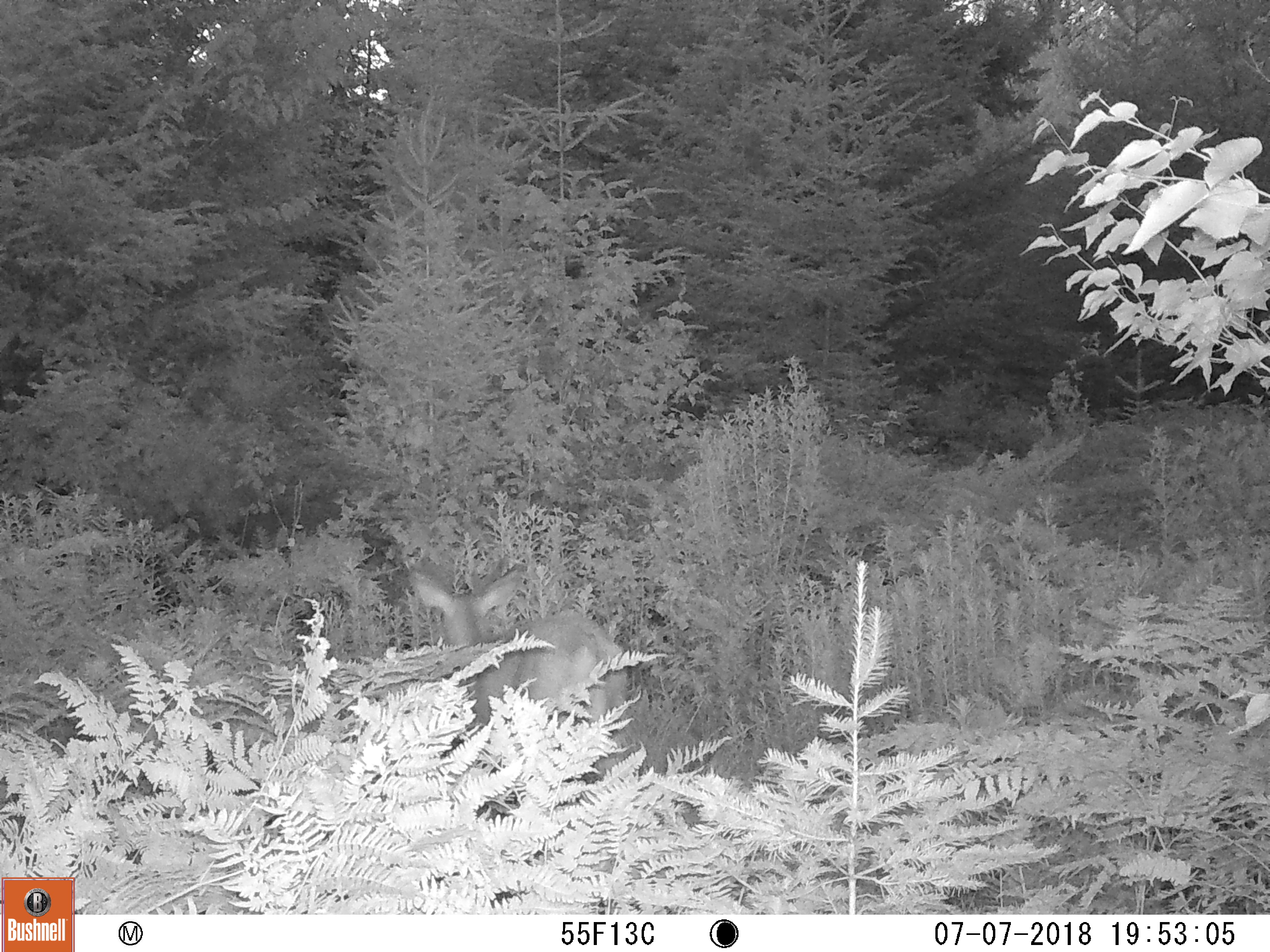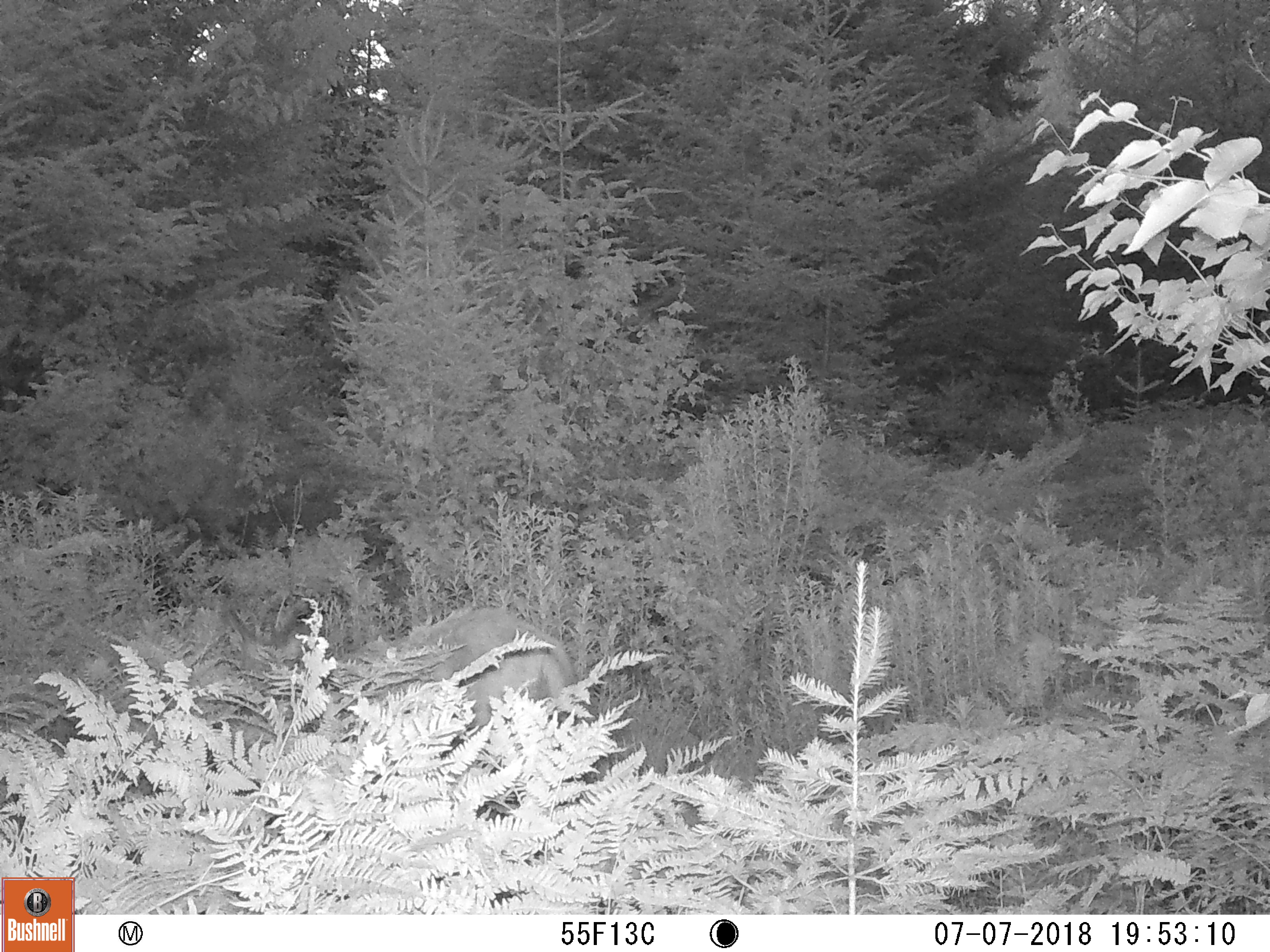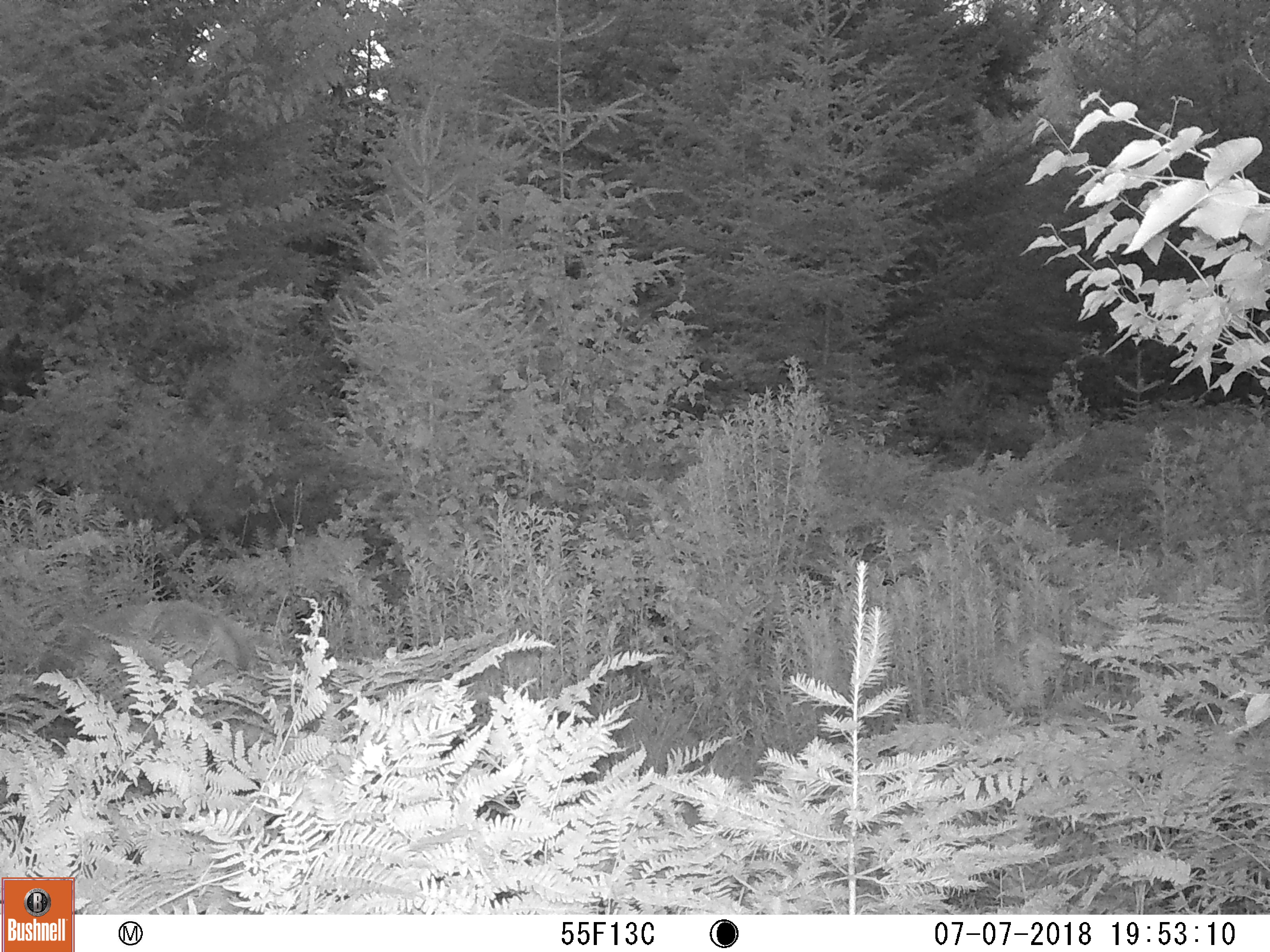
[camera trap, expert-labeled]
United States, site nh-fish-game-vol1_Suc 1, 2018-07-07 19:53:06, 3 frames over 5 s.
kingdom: Animalia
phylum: Chordata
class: Mammalia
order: Artiodactyla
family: Cervidae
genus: Odocoileus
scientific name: Odocoileus virginianus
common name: white-tailed deer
White-tailed deer (Odocoileus virginianus).